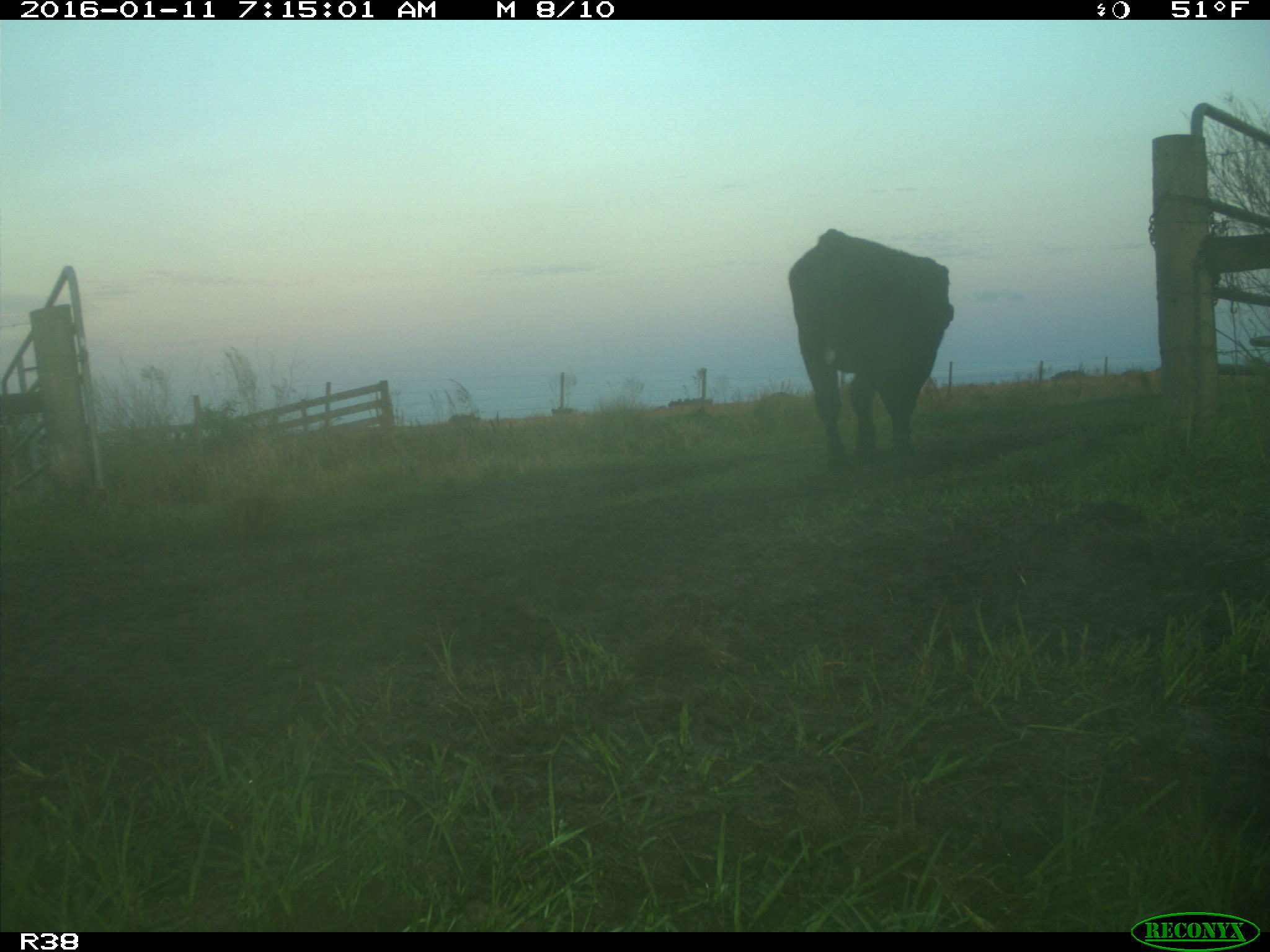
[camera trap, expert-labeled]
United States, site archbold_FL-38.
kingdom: Animalia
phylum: Chordata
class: Mammalia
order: Artiodactyla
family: Bovidae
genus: Bos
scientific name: Bos taurus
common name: domestic cow